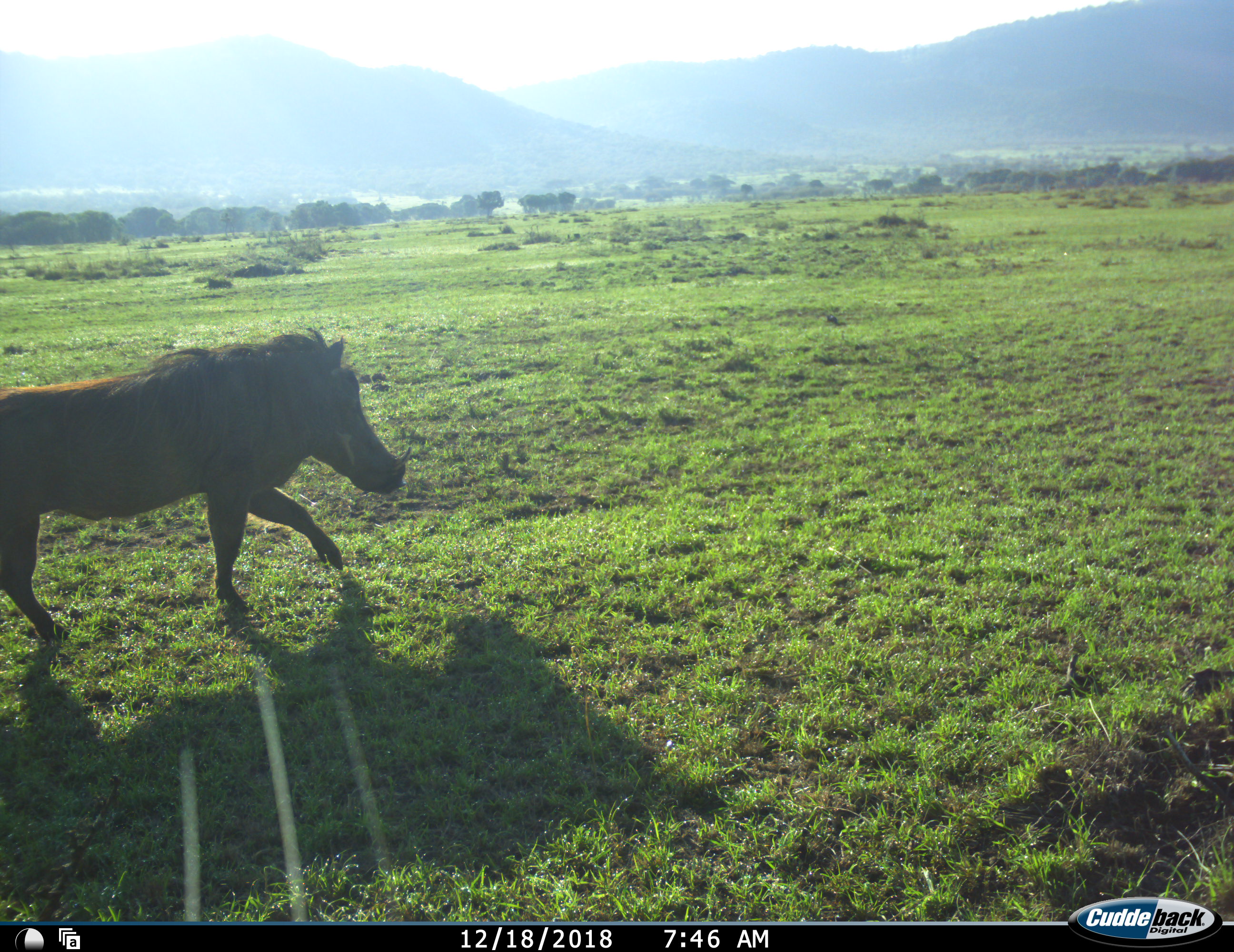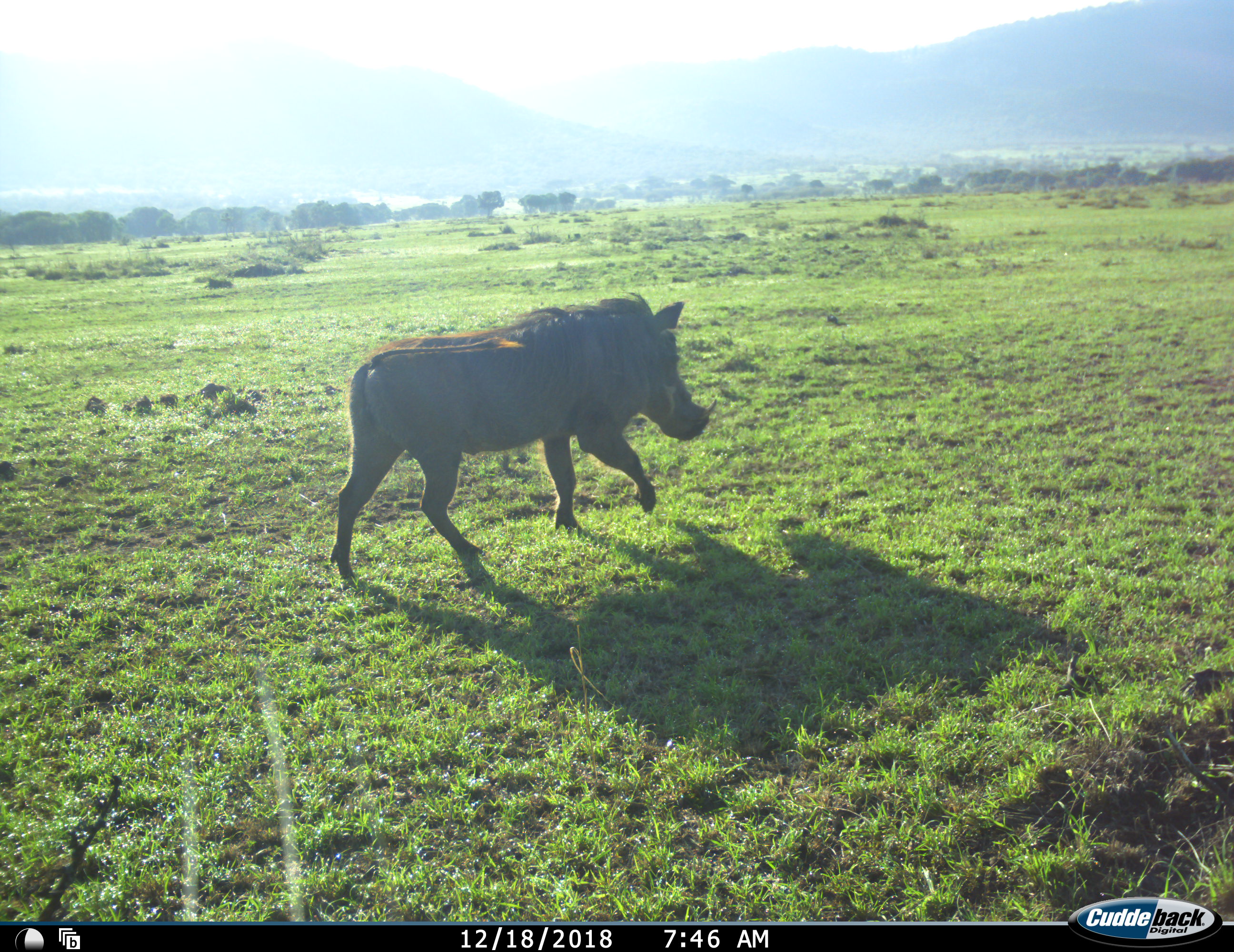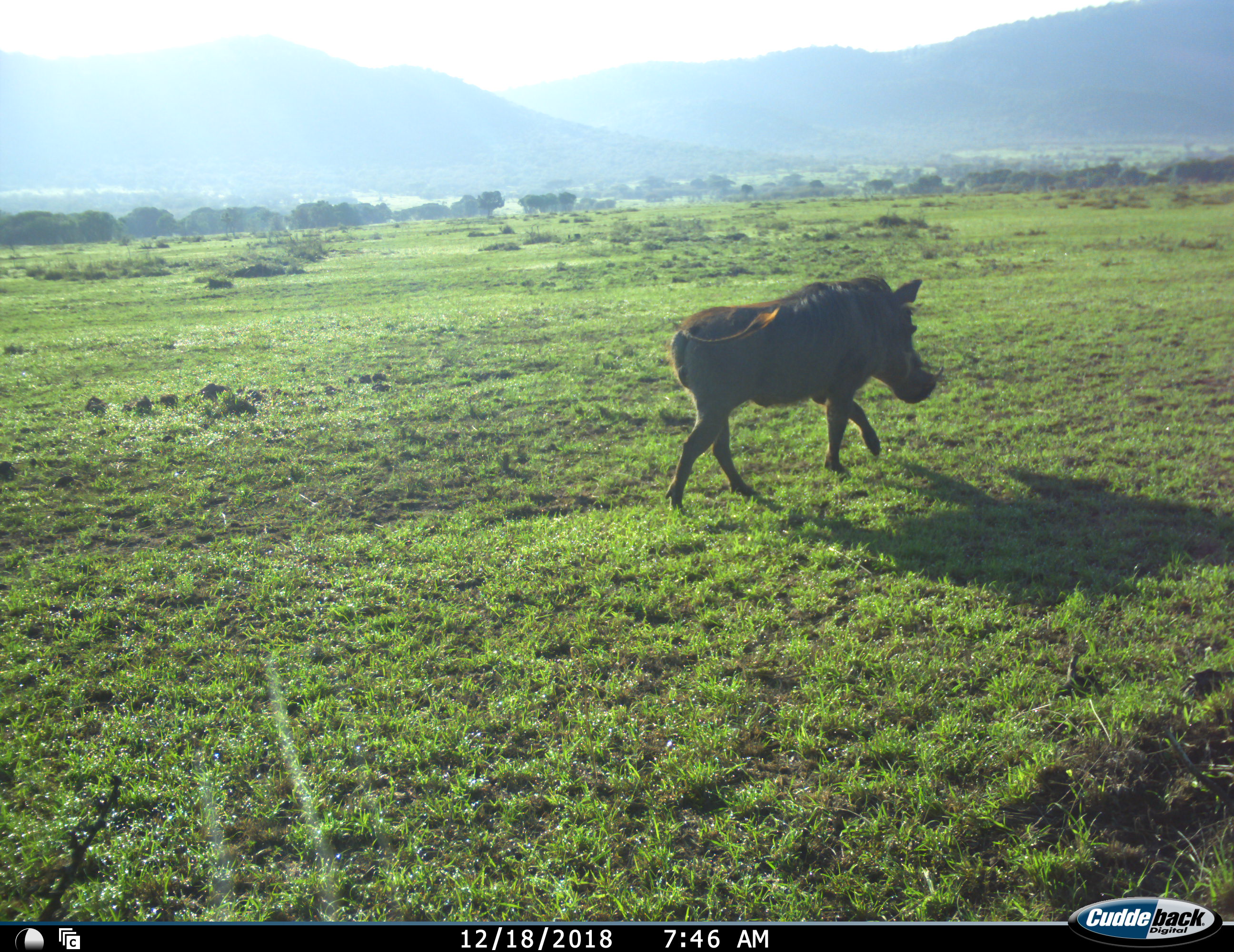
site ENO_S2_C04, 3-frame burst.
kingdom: Animalia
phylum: Chordata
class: Mammalia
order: Artiodactyla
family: Suidae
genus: Phacochoerus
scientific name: Phacochoerus africanus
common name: warthog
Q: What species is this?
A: Warthog (Phacochoerus africanus).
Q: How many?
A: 1.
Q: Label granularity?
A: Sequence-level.